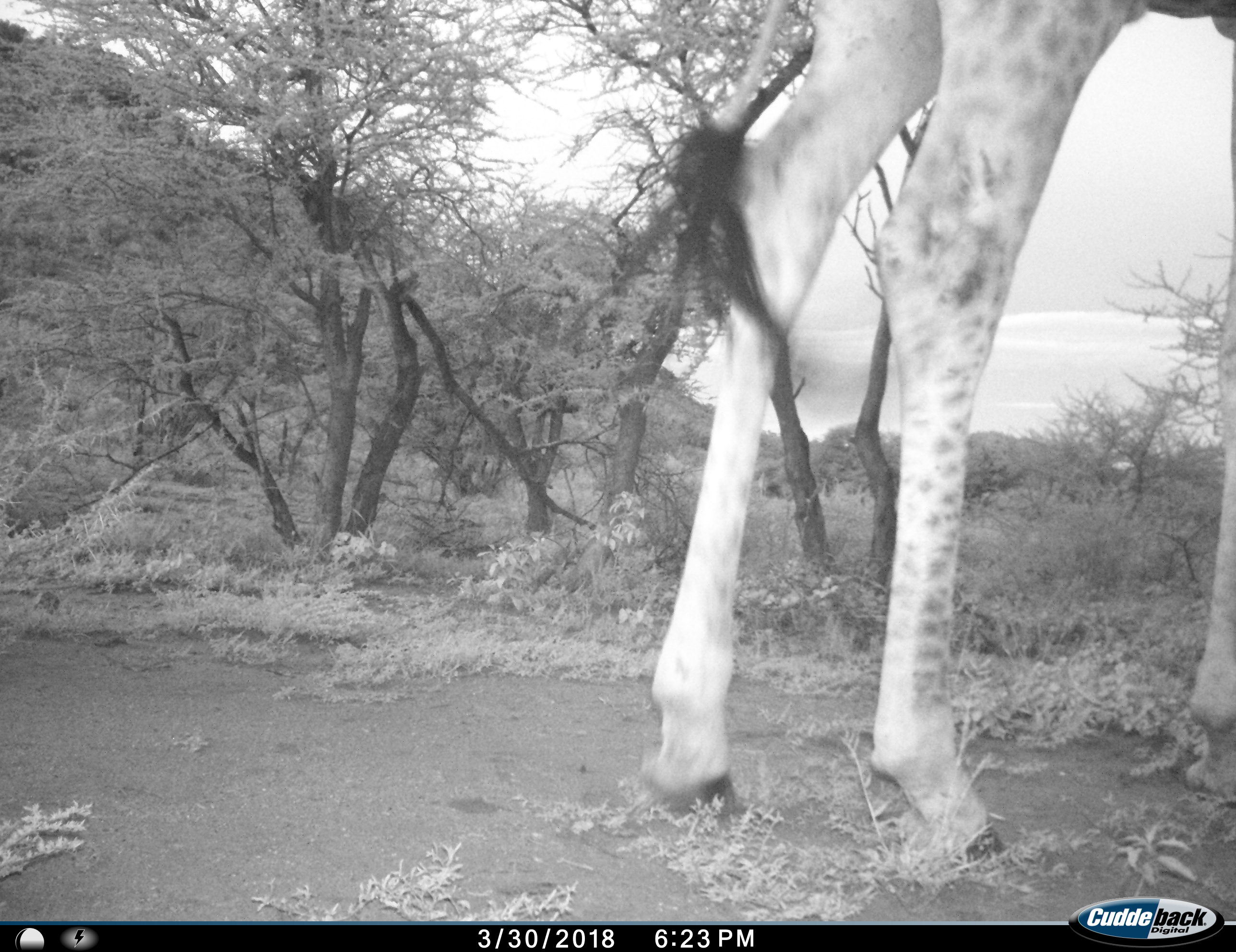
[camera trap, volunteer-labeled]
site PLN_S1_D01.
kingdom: Animalia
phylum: Chordata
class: Mammalia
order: Artiodactyla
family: Giraffidae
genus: Giraffa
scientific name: Giraffa camelopardalis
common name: giraffe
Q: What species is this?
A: Giraffe (Giraffa camelopardalis).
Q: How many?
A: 1.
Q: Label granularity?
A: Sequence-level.